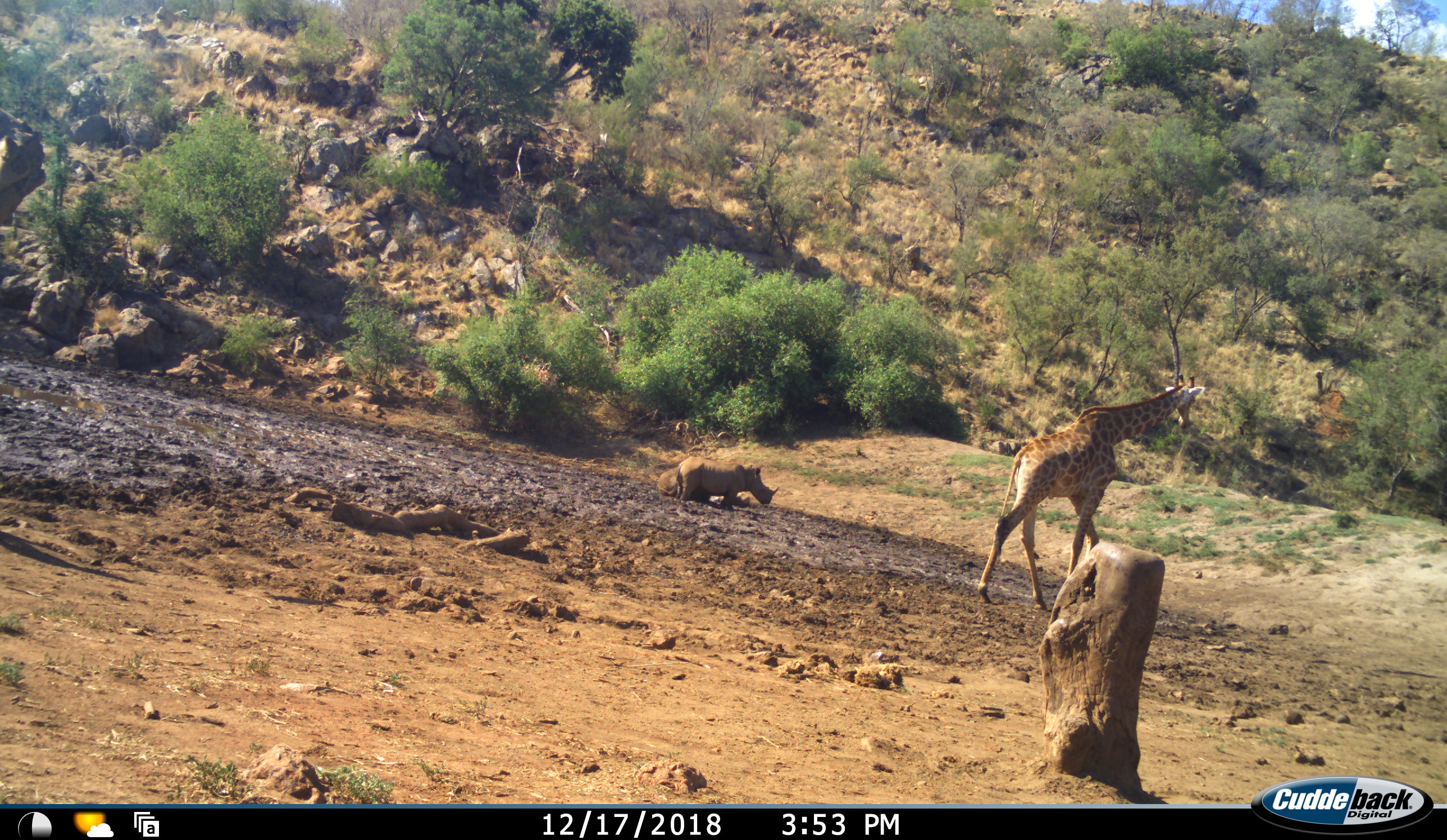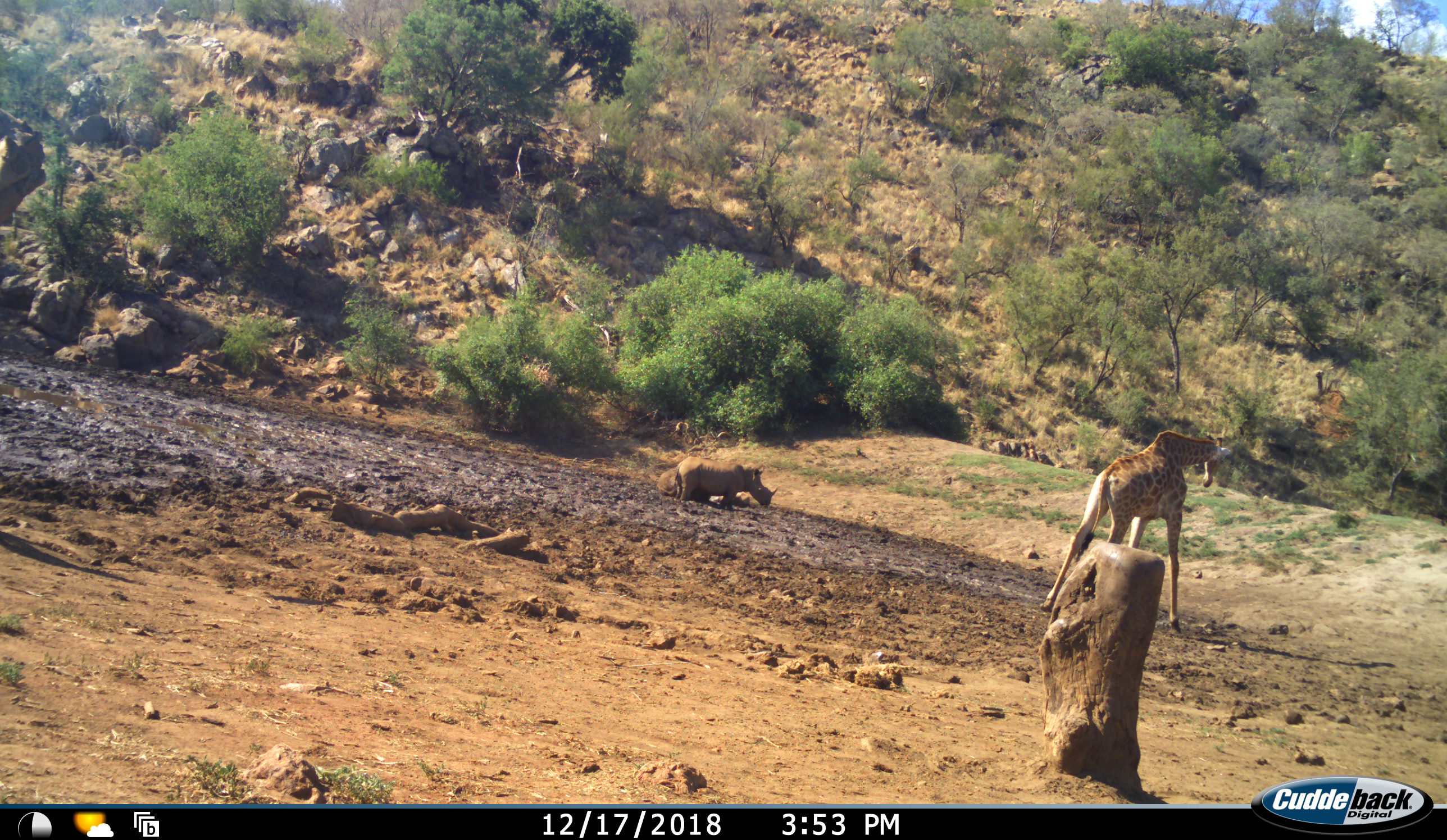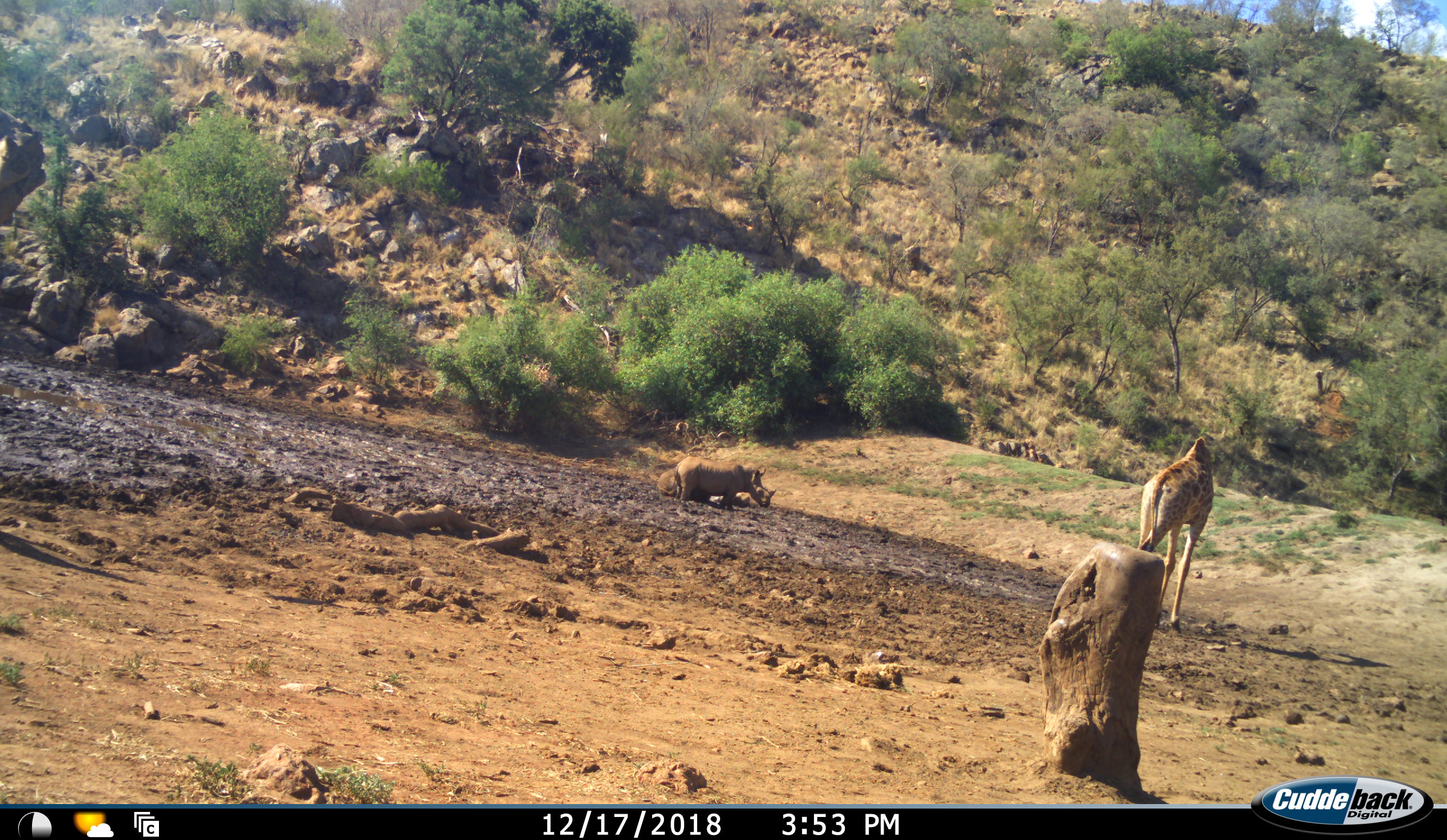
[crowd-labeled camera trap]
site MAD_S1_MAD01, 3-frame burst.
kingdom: Animalia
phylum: Chordata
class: Mammalia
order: Artiodactyla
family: Giraffidae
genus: Giraffa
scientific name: Giraffa camelopardalis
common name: giraffe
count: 1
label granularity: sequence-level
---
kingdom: Animalia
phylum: Chordata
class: Mammalia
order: Perissodactyla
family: Rhinocerotidae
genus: Ceratotherium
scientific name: Ceratotherium simum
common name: white rhinoceros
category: rhinoceroswhite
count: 2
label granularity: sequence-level